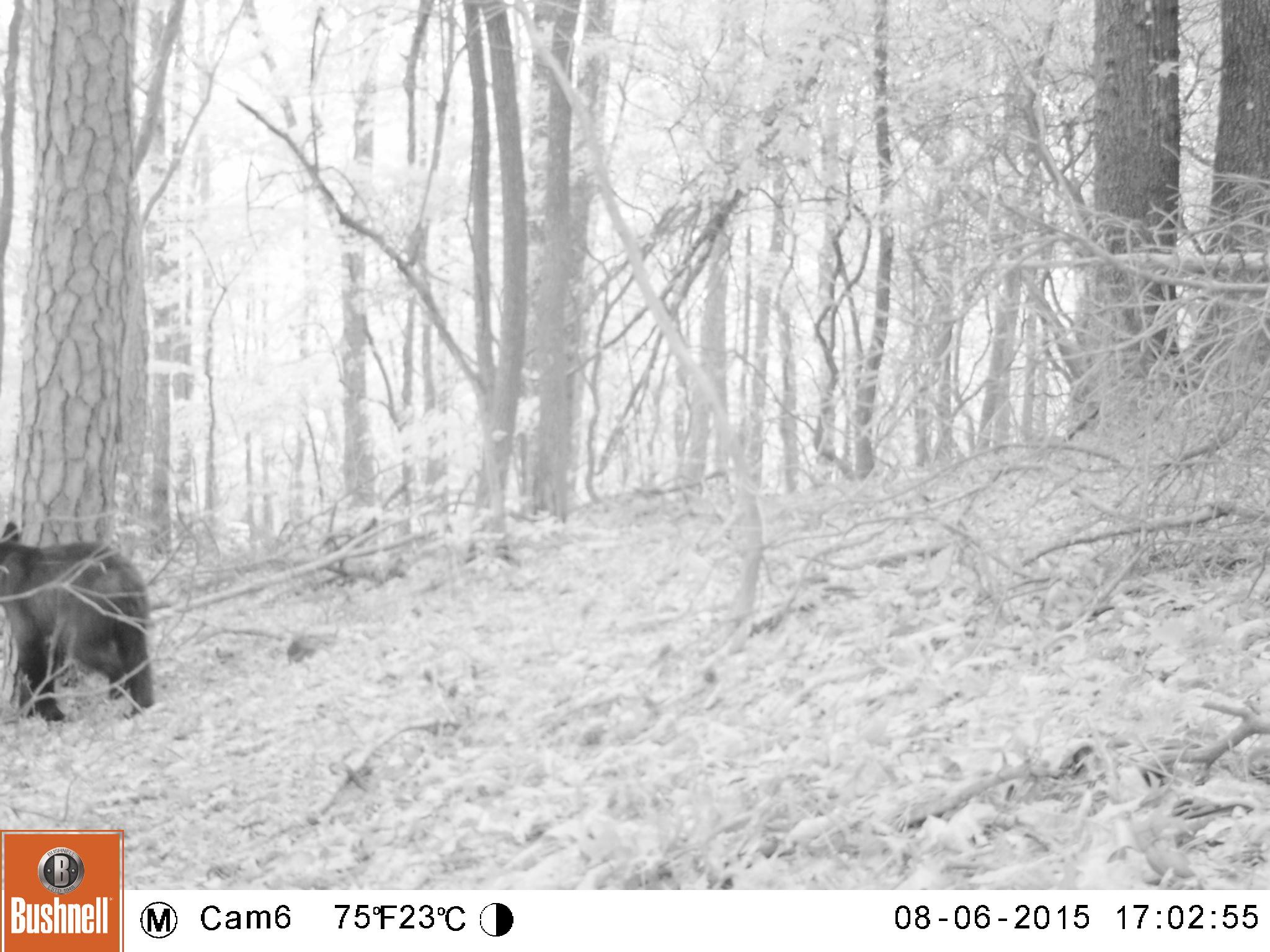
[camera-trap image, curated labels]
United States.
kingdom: Animalia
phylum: Chordata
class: Mammalia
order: Carnivora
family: Ursidae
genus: Ursus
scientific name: Ursus americanus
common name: american black bear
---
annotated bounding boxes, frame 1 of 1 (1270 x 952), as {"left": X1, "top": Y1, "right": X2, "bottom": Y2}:
American Black Bear: {"left": 0, "top": 520, "right": 156, "bottom": 726}